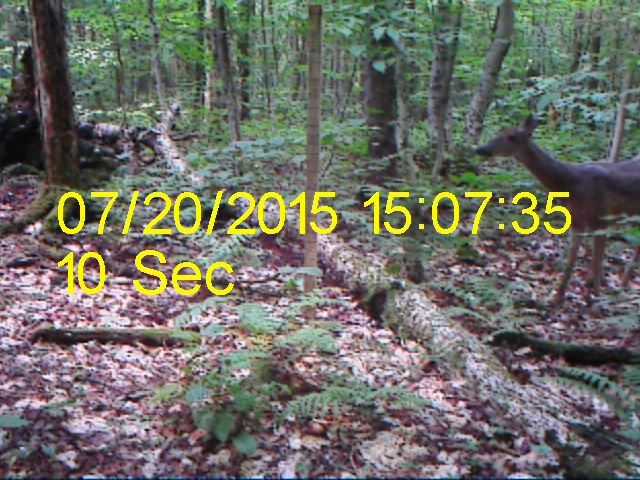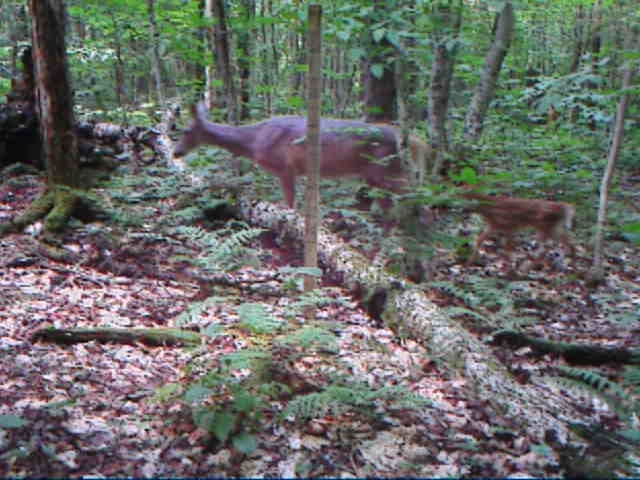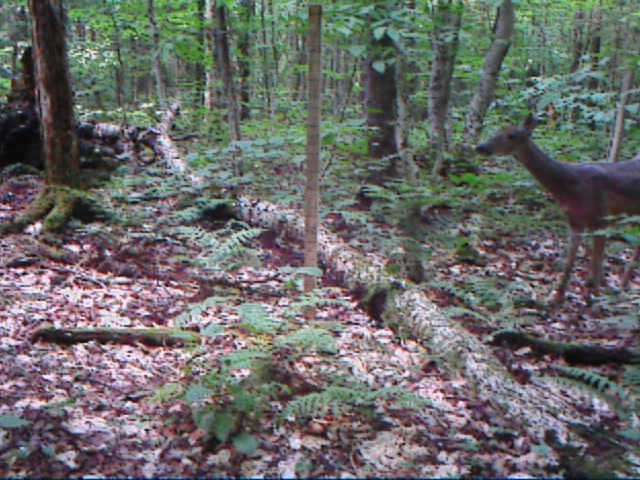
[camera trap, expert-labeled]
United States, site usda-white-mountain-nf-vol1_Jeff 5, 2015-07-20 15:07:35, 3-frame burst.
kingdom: Animalia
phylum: Chordata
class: Mammalia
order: Artiodactyla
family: Cervidae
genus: Odocoileus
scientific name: Odocoileus virginianus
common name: white-tailed deer